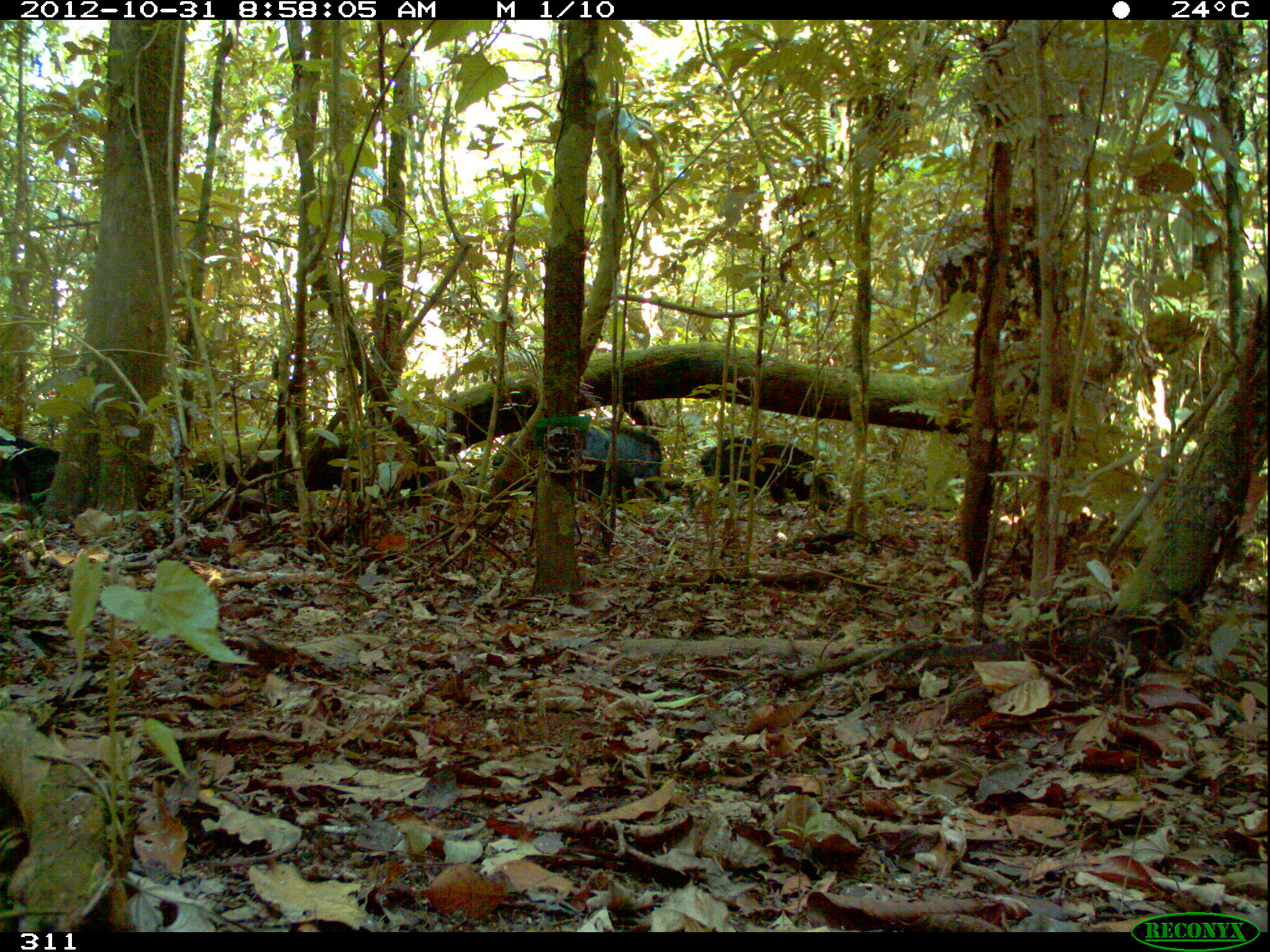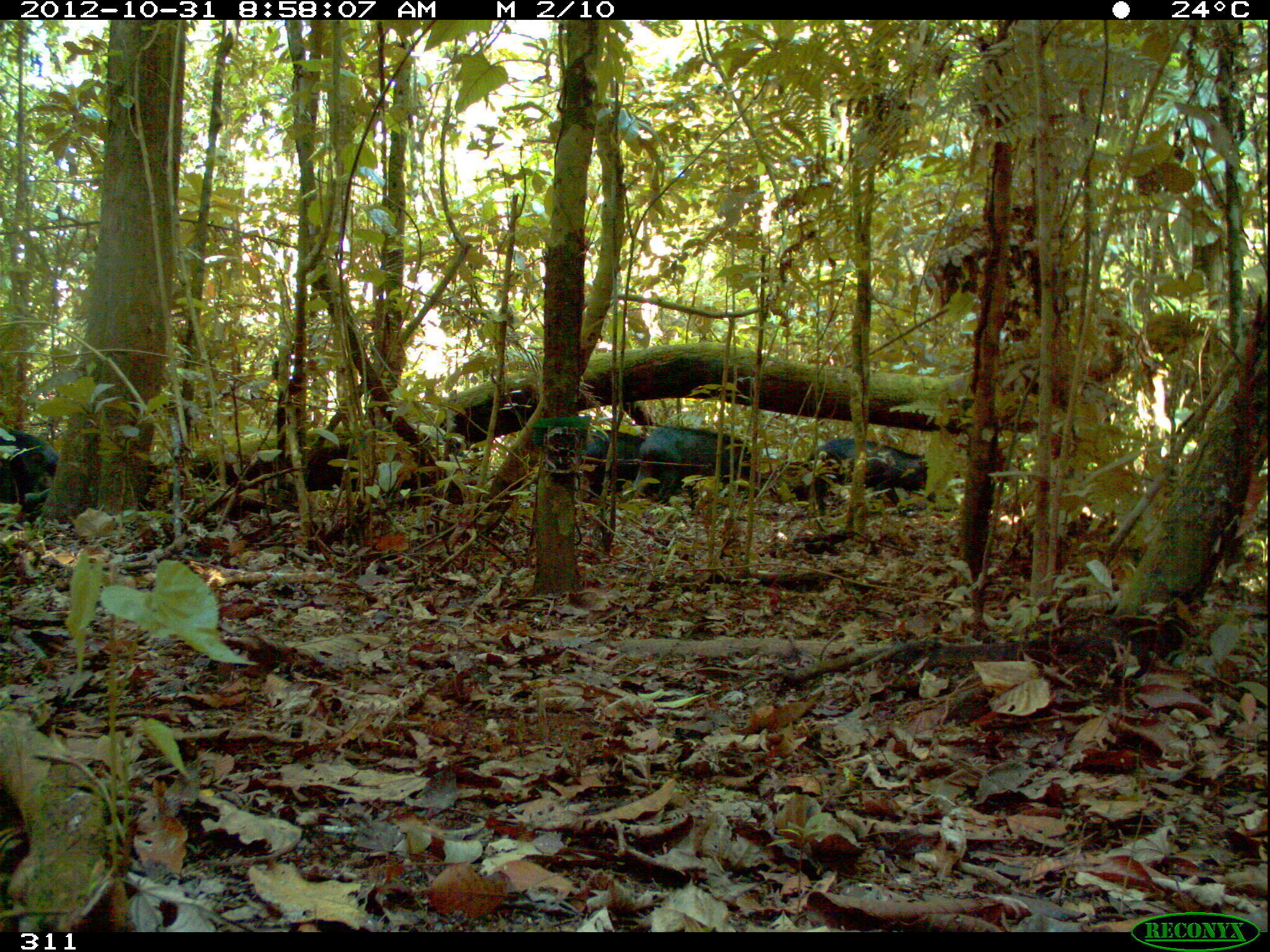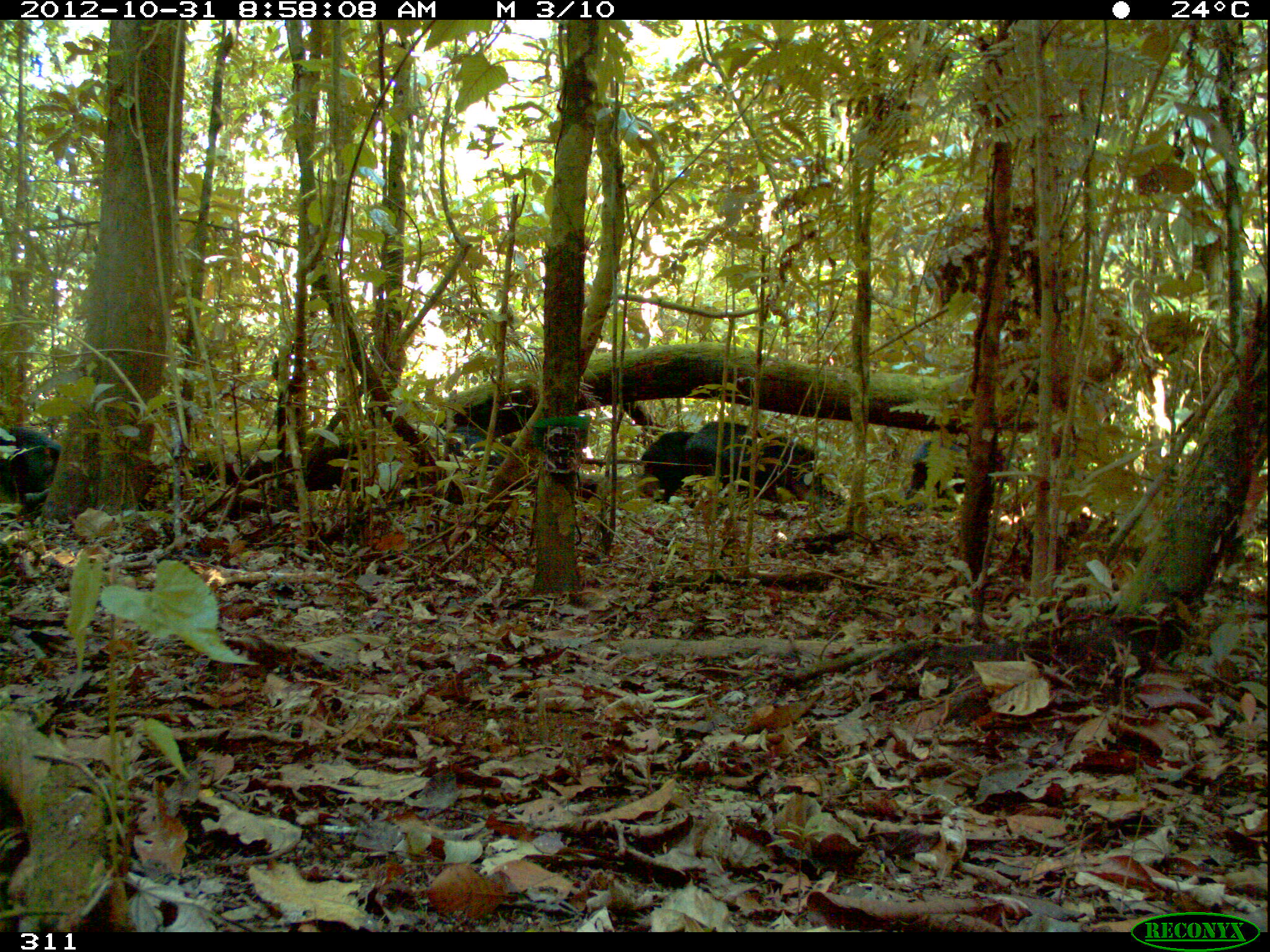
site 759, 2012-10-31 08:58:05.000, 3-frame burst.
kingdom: Animalia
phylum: Chordata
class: Mammalia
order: Artiodactyla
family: Tayassuidae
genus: Tayassu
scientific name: Tayassu pecari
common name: white-lipped peccary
Tayassu pecari (white-lipped peccary).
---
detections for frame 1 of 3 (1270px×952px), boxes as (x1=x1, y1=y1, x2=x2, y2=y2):
tayassu pecari: (x1=698, y1=436, x2=843, y2=518); (x1=585, y1=426, x2=670, y2=503); (x1=1, y1=432, x2=61, y2=515); (x1=490, y1=434, x2=538, y2=491)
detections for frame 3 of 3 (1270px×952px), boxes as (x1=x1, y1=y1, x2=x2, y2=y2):
tayassu pecari: (x1=683, y1=419, x2=824, y2=509); (x1=903, y1=438, x2=1011, y2=513); (x1=0, y1=426, x2=61, y2=517); (x1=640, y1=432, x2=697, y2=504); (x1=449, y1=424, x2=487, y2=458)